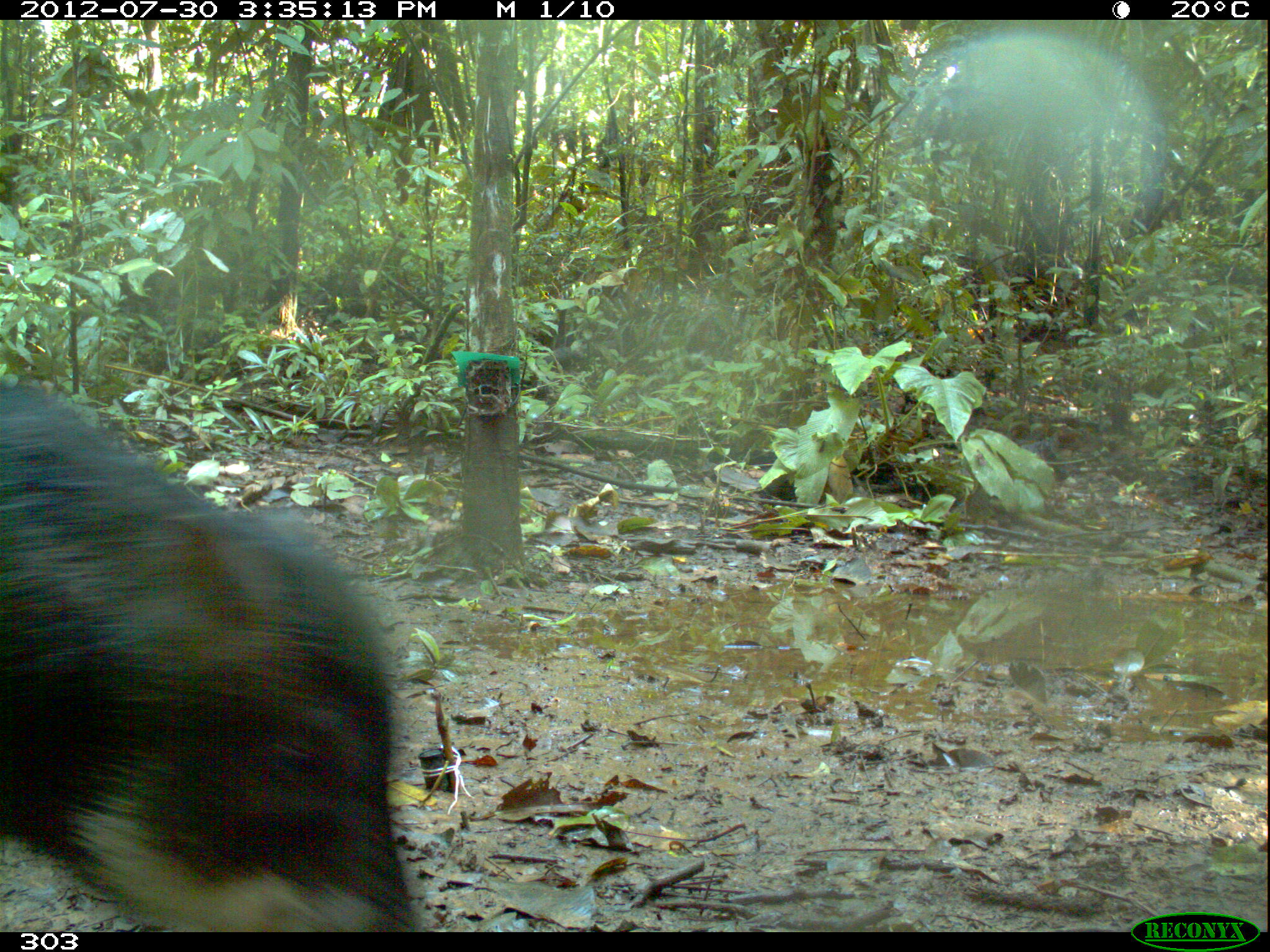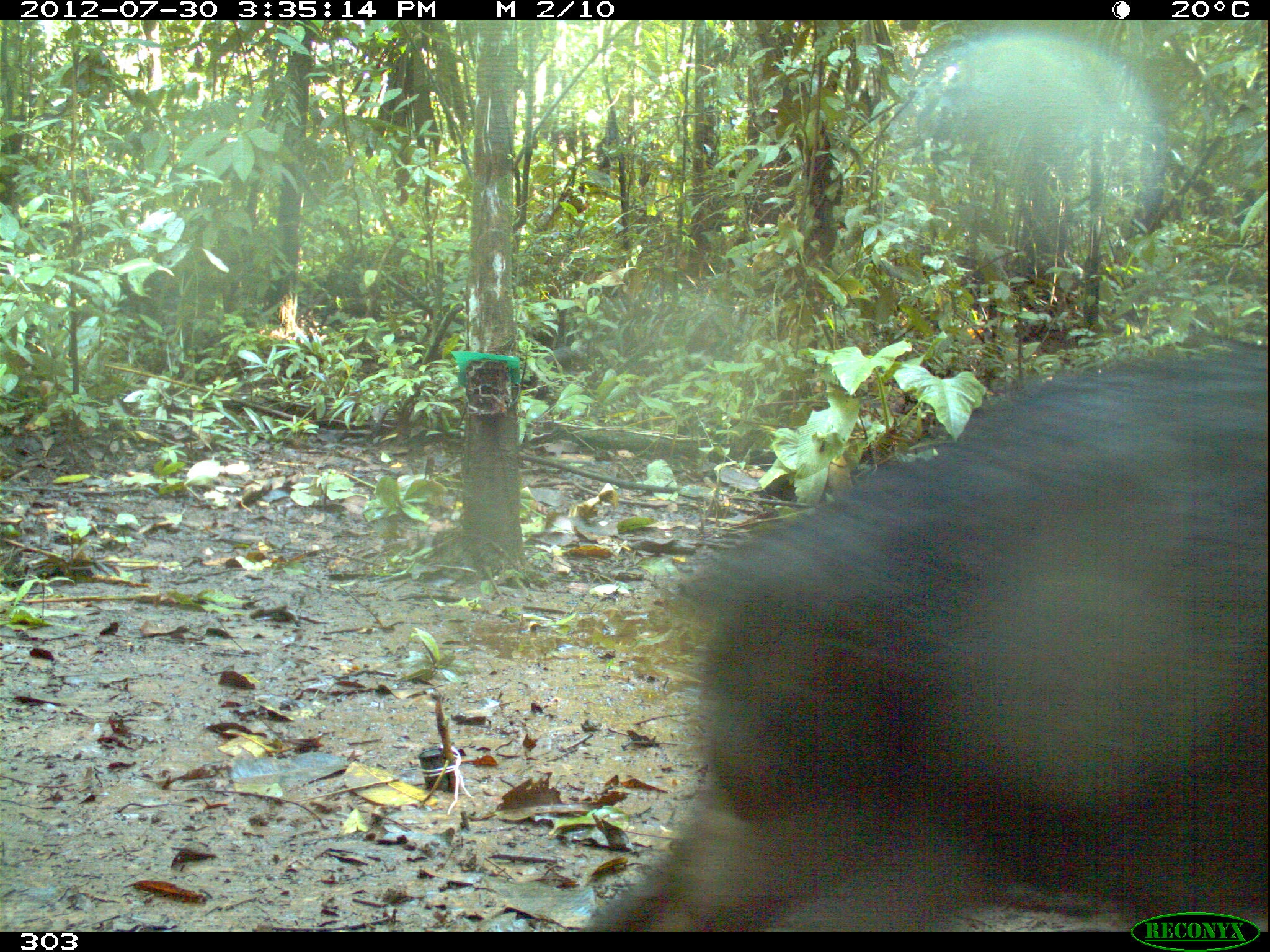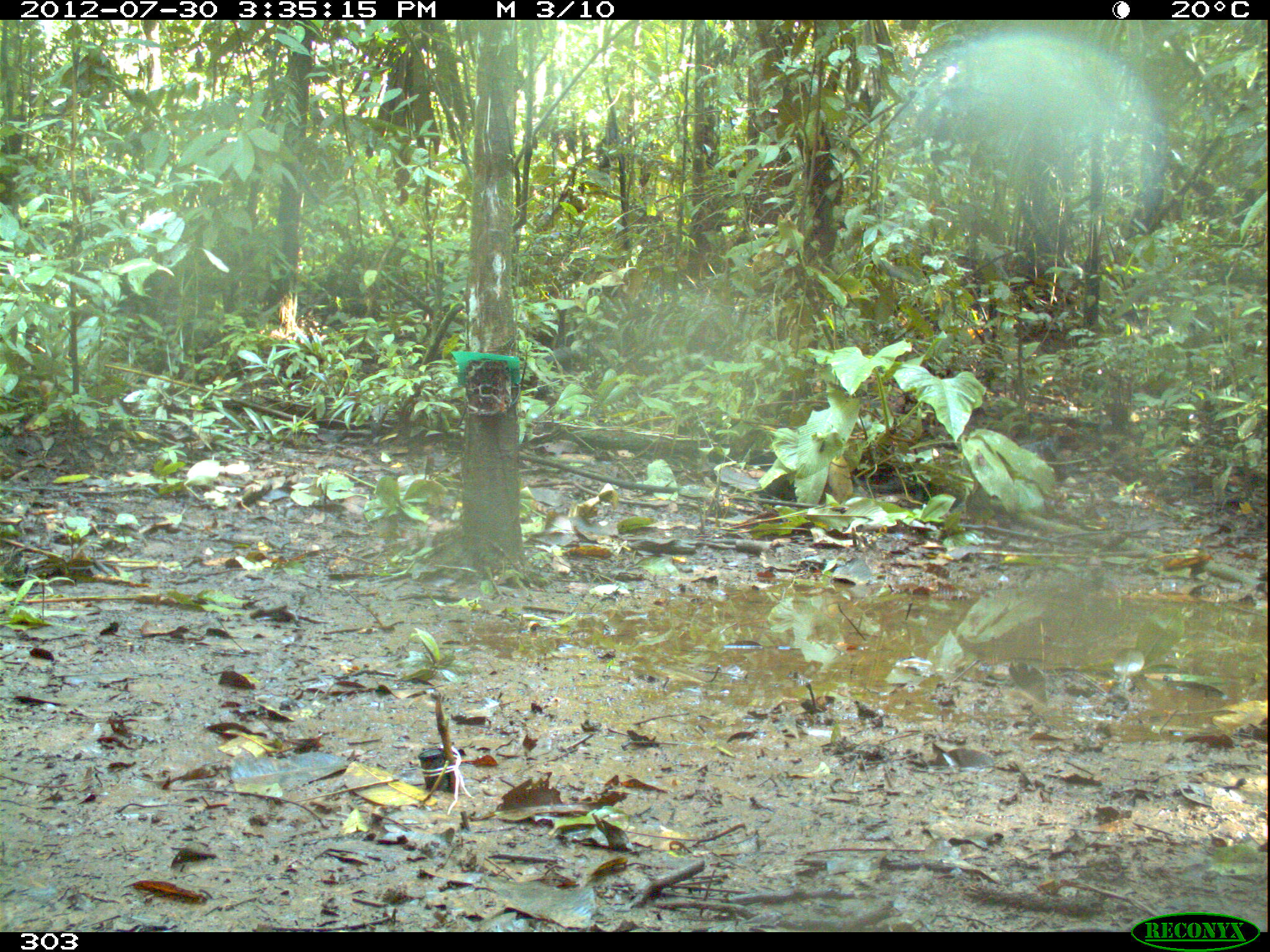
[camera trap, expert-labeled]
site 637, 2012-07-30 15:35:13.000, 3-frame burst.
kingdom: Animalia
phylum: Chordata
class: Mammalia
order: Artiodactyla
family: Tayassuidae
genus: Tayassu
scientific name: Tayassu pecari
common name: white-lipped peccary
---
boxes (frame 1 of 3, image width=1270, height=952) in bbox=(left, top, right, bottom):
tayassu pecari: bbox=(0, 376, 426, 932)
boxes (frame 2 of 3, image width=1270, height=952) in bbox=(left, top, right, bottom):
tayassu pecari: bbox=(580, 347, 1267, 927)